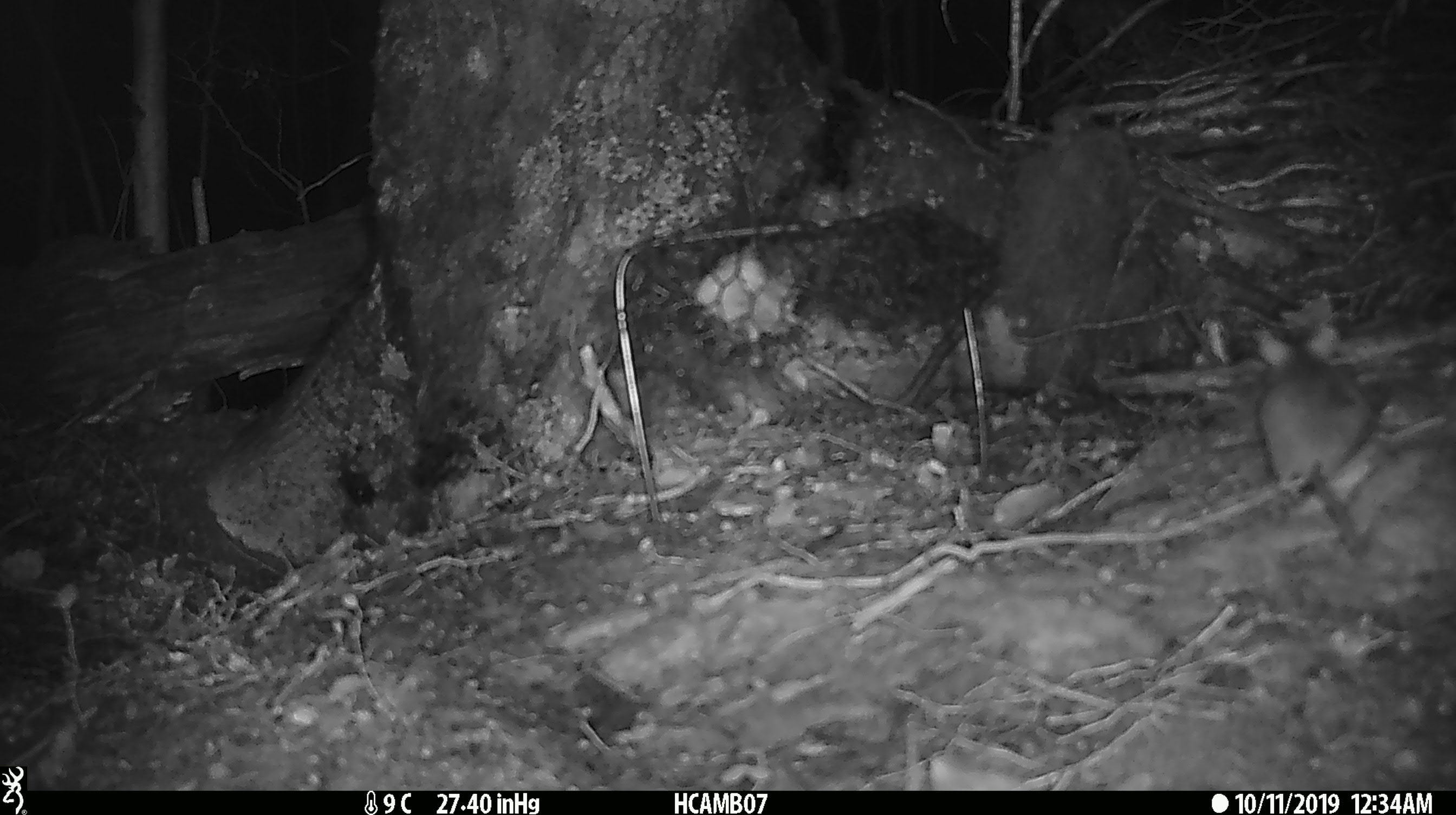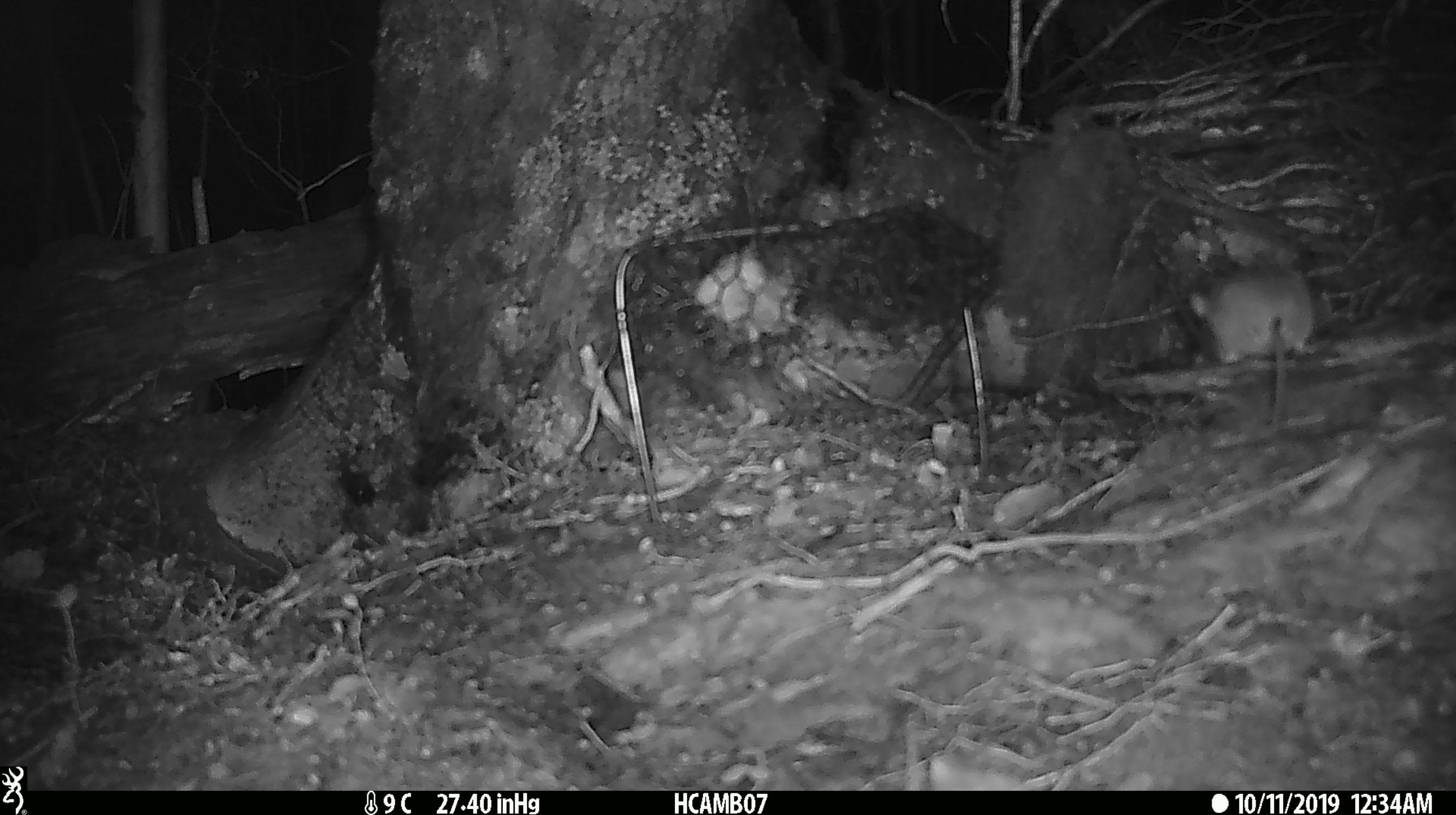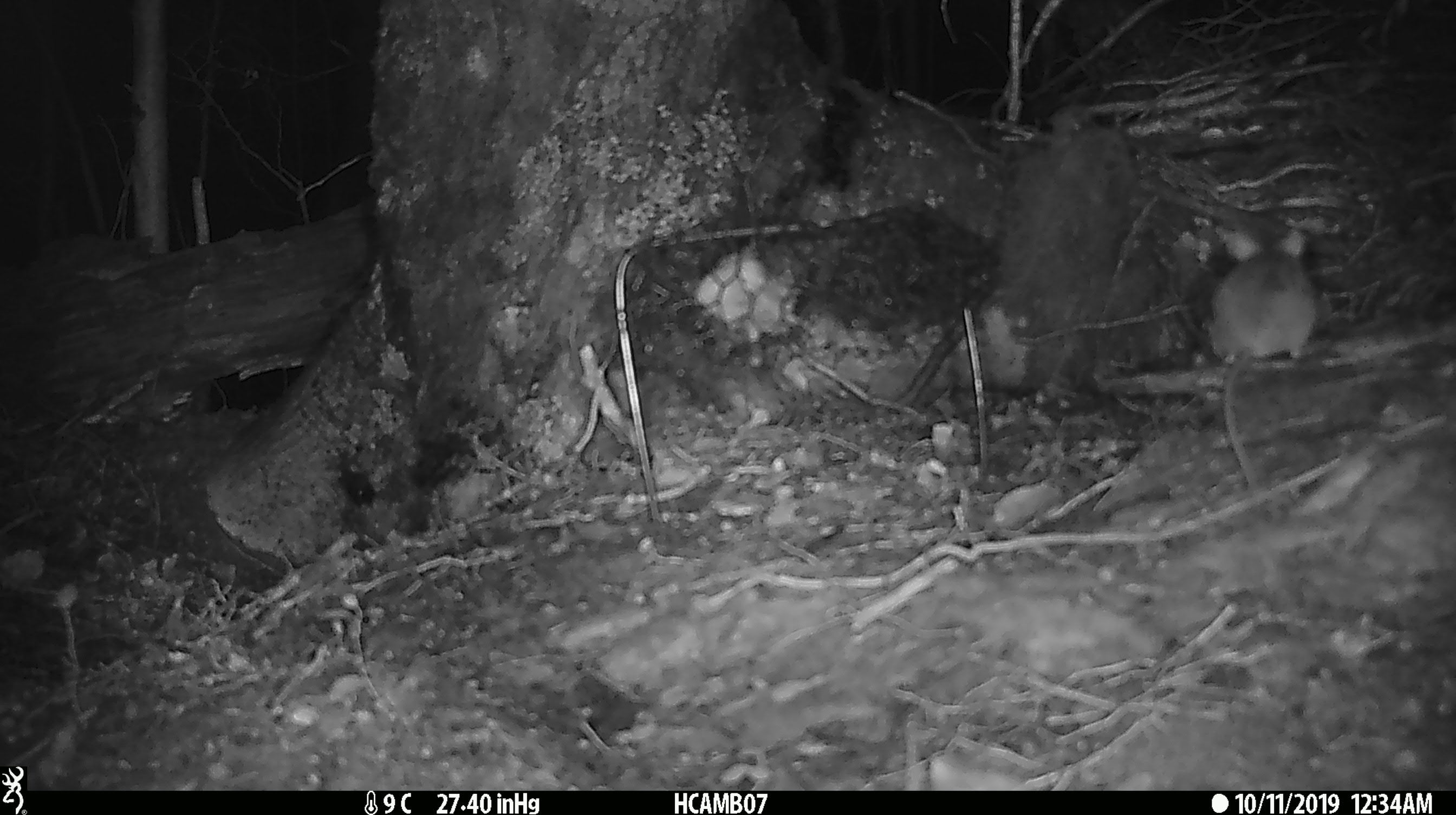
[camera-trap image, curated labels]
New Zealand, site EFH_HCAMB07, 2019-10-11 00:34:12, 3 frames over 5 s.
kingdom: Animalia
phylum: Chordata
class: Mammalia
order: Rodentia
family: Muridae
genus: Rattus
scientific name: Rattus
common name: rat